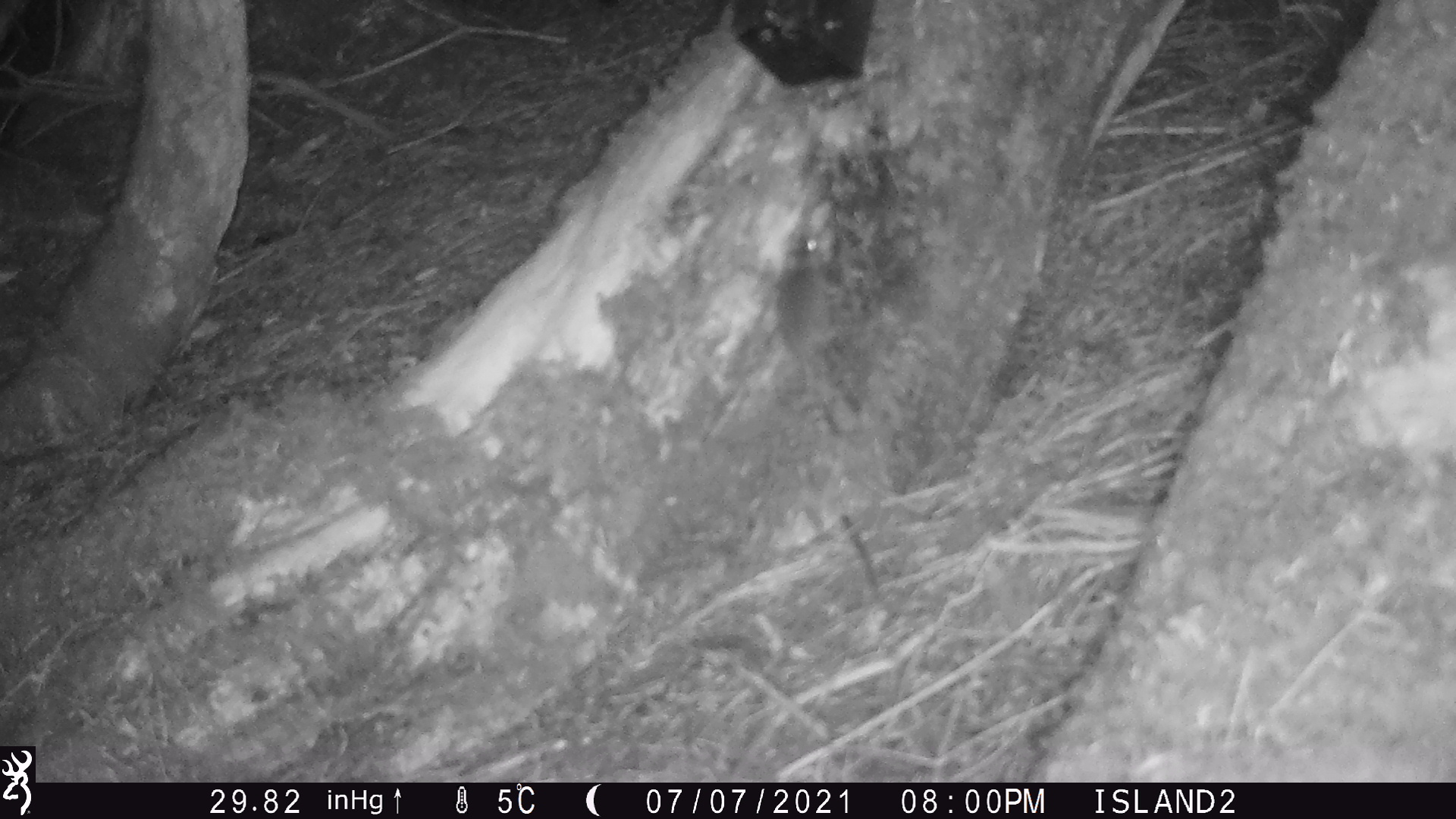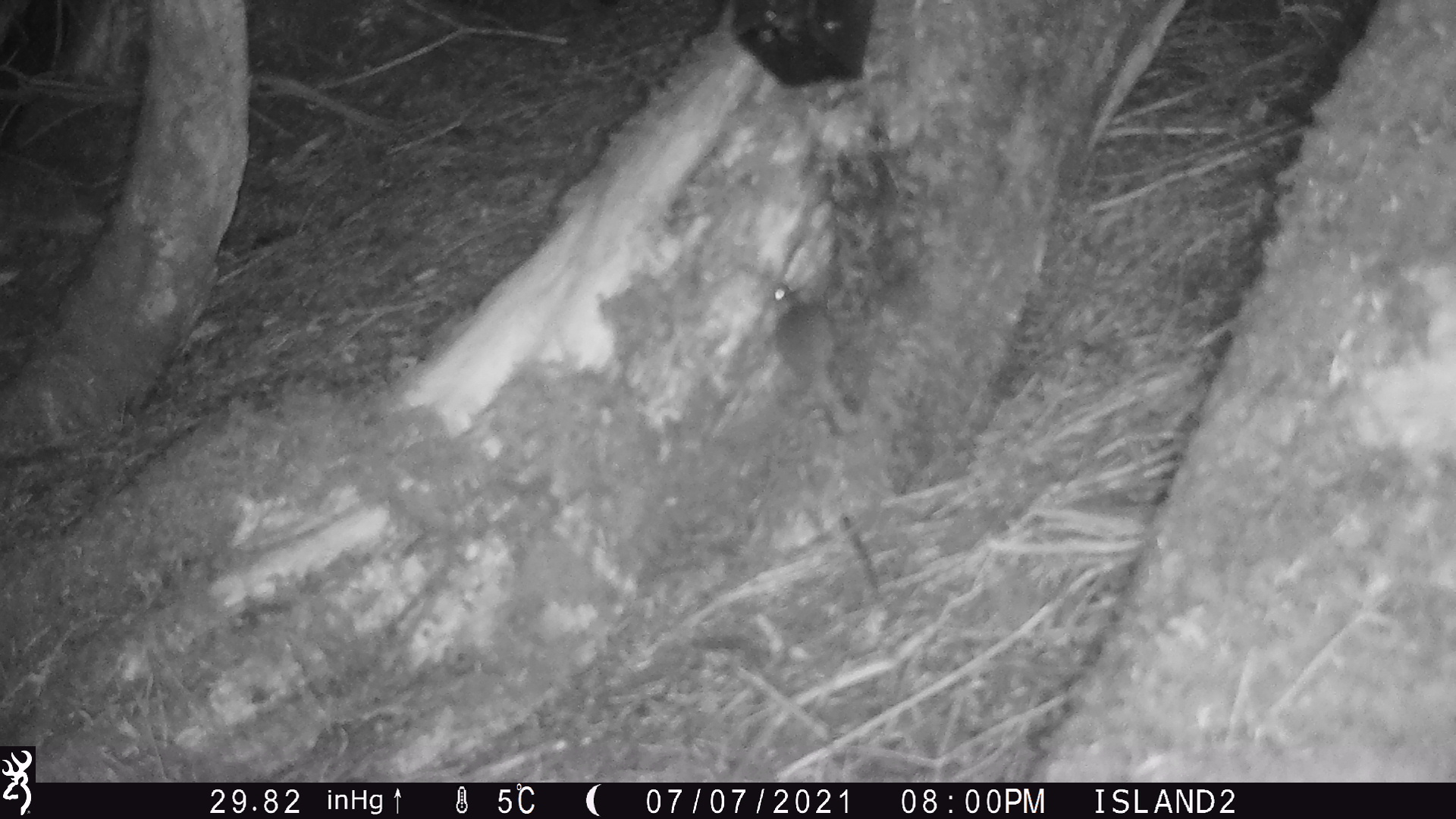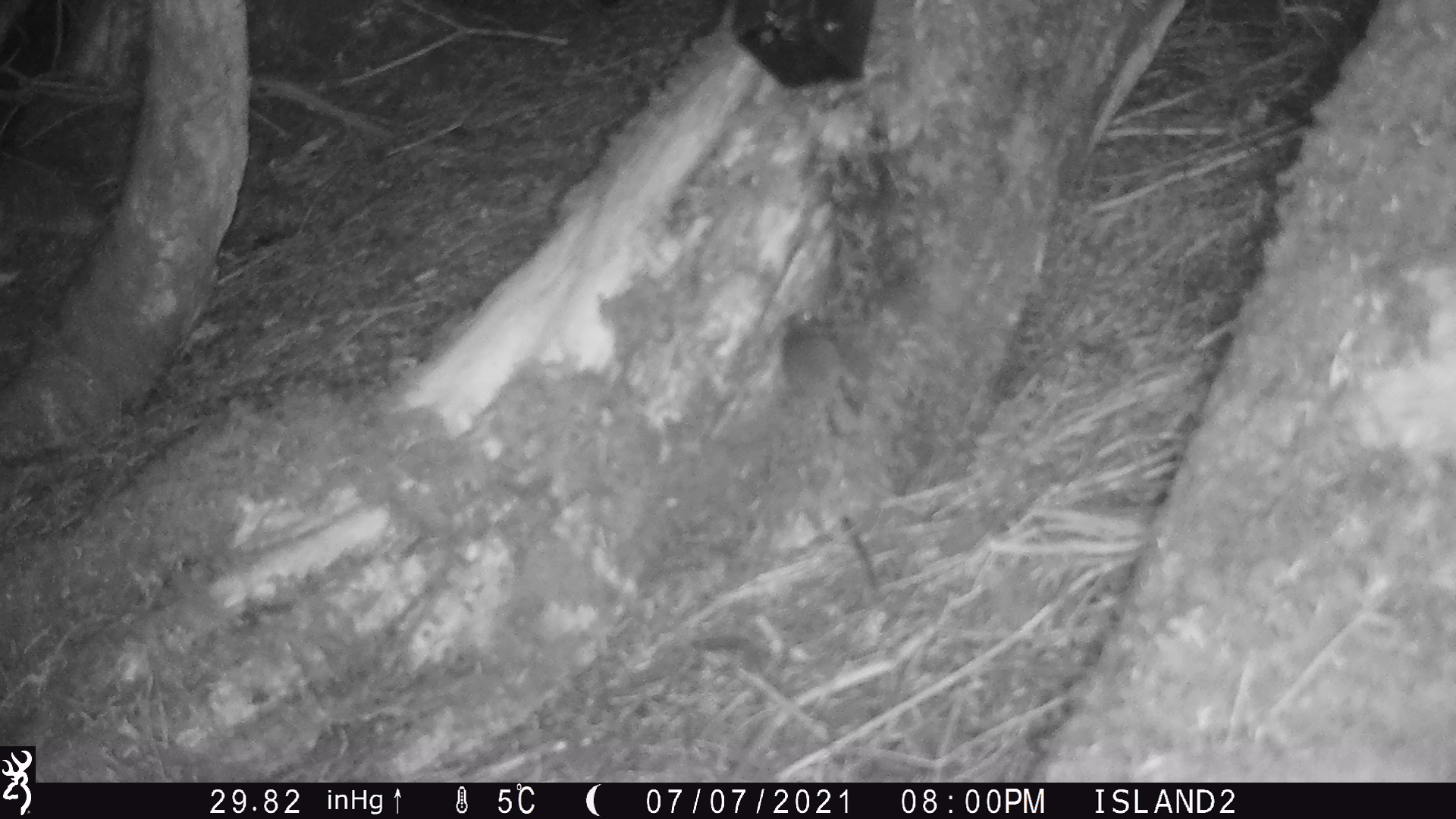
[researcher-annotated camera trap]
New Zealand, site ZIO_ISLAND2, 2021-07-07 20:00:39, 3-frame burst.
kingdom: Animalia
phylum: Chordata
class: Mammalia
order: Rodentia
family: Muridae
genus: Rattus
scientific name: Rattus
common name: rat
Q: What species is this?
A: Rat (Rattus).